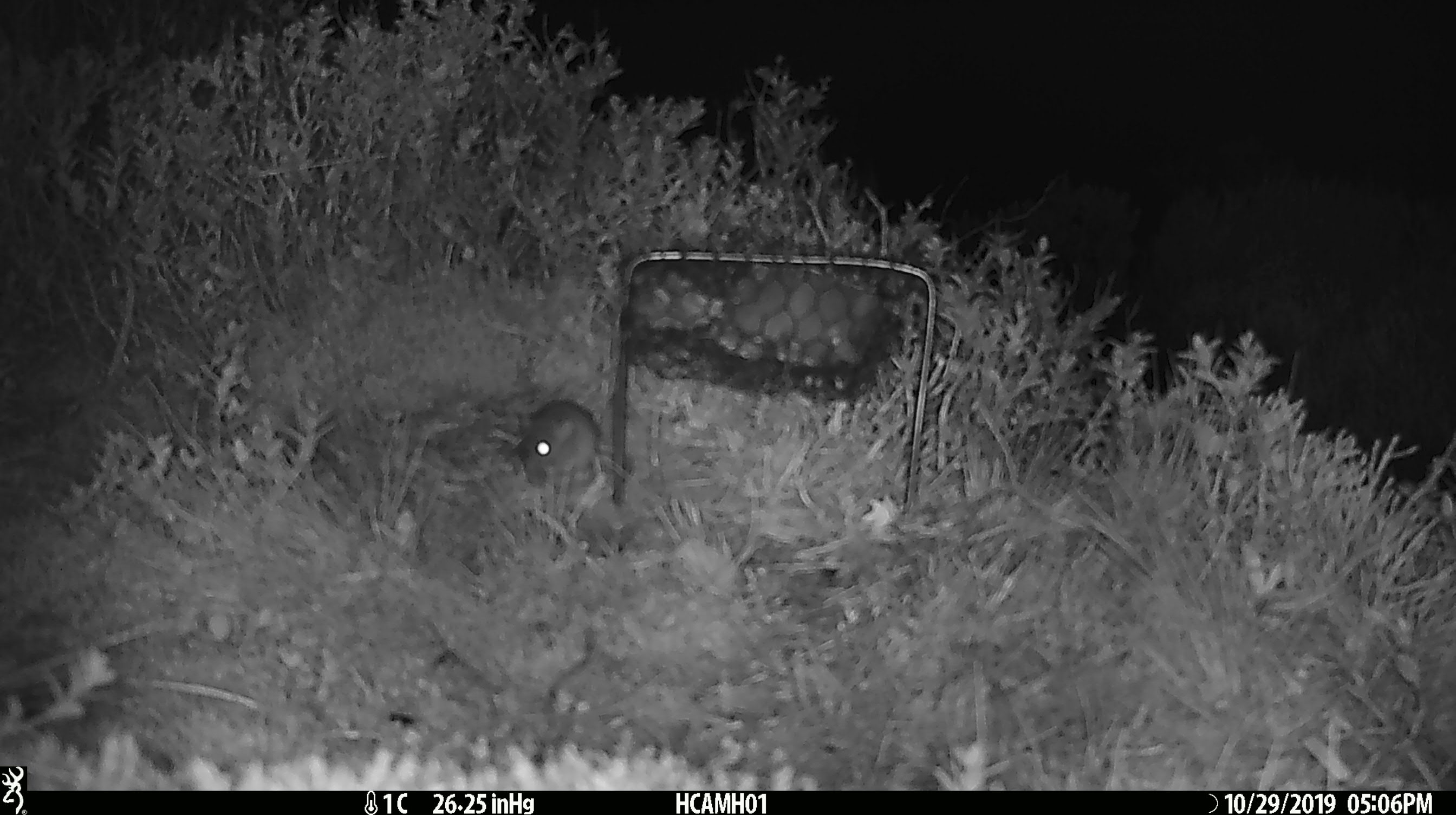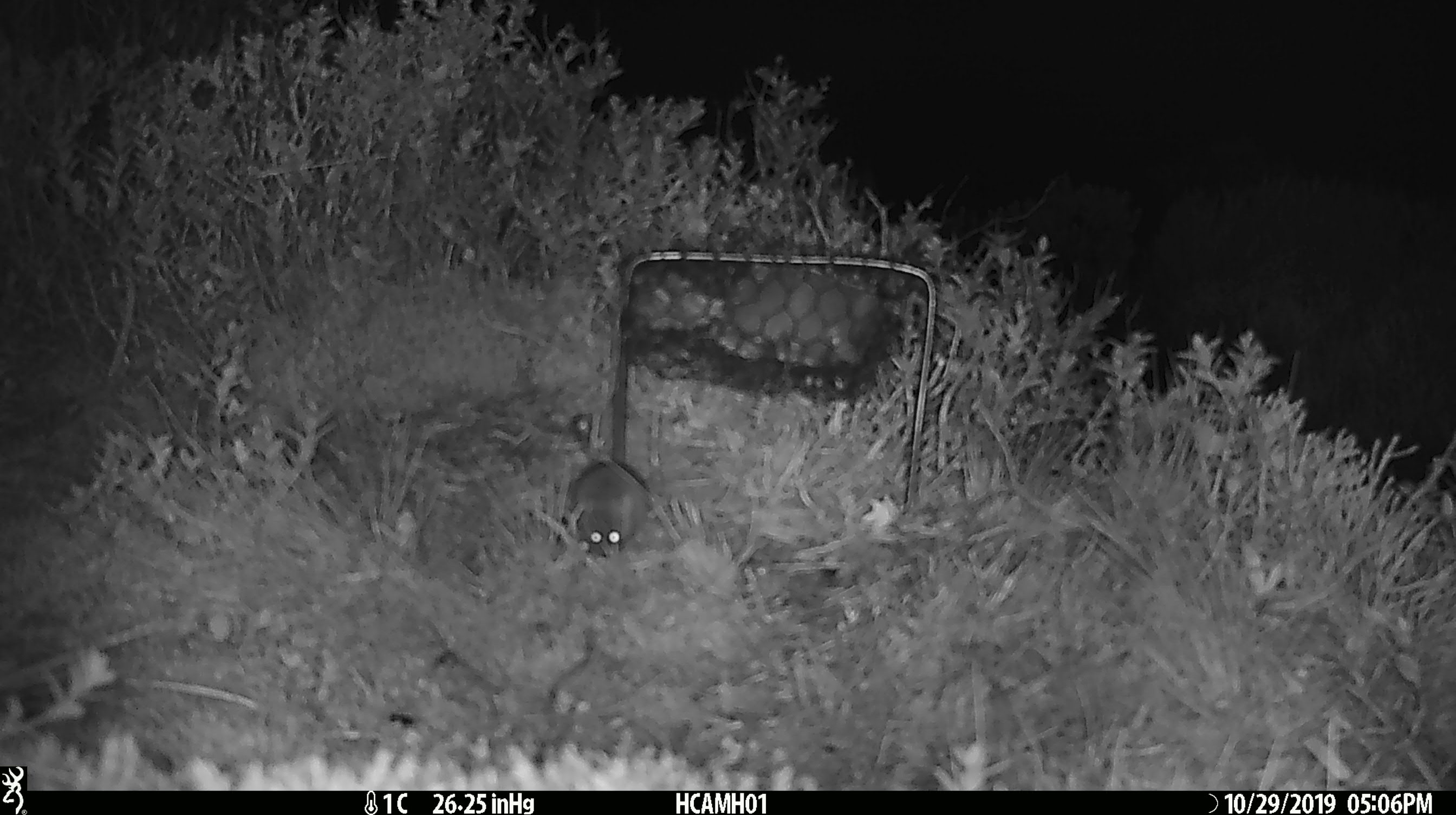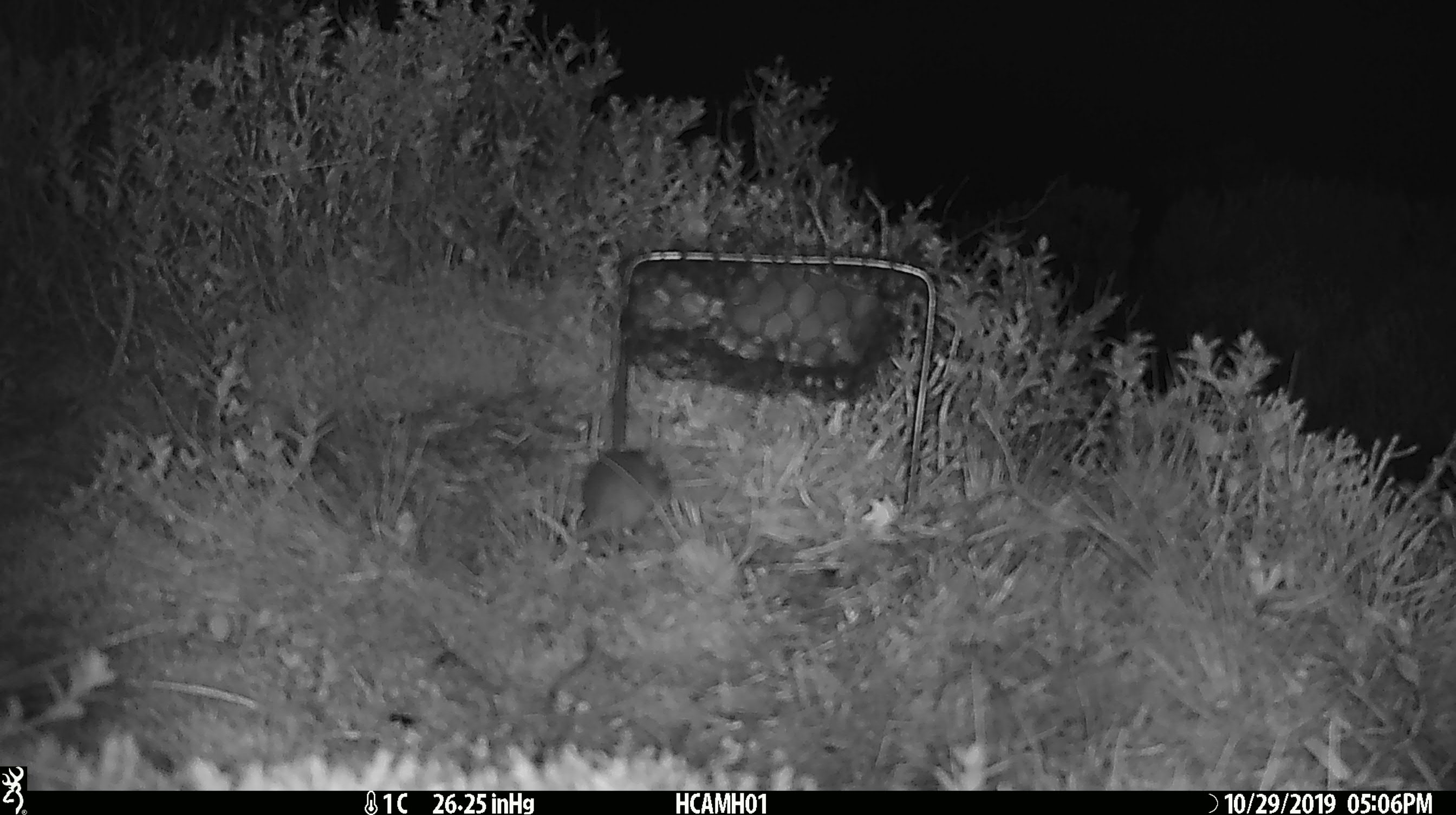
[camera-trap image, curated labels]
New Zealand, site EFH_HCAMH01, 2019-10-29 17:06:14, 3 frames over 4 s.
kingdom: Animalia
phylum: Chordata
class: Mammalia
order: Rodentia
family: Muridae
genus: Mus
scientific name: Mus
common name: mouse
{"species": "mouse (Mus)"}